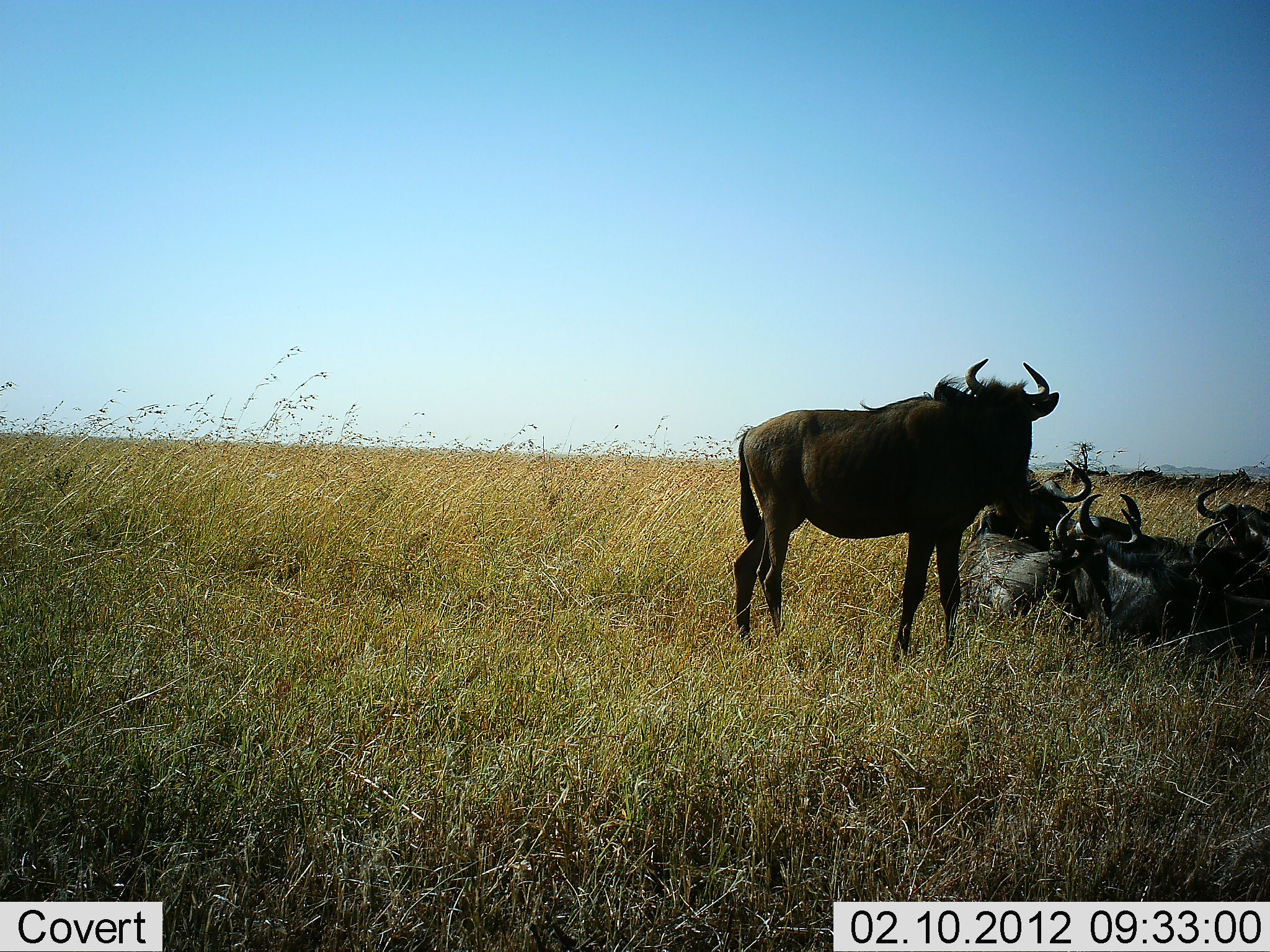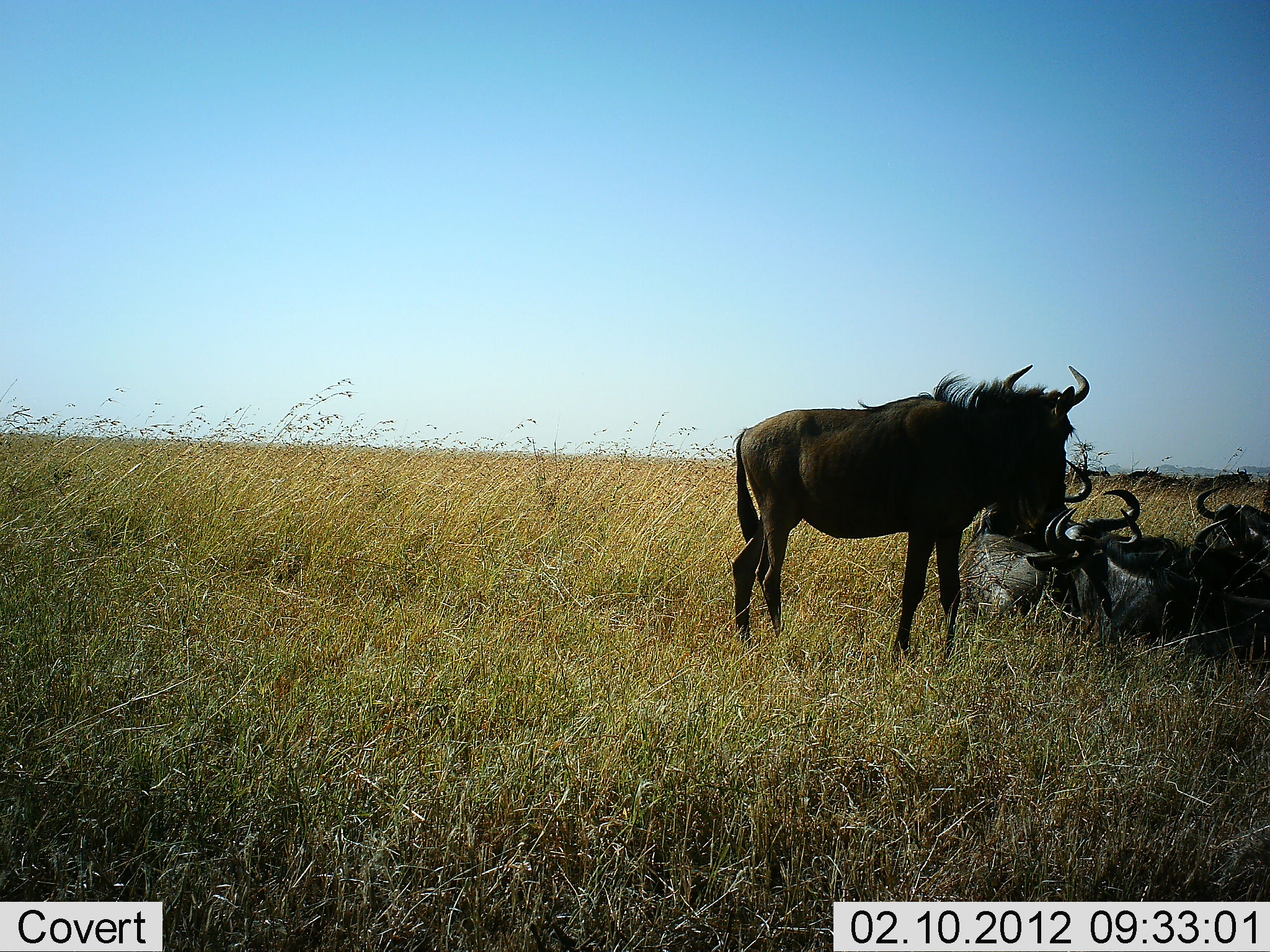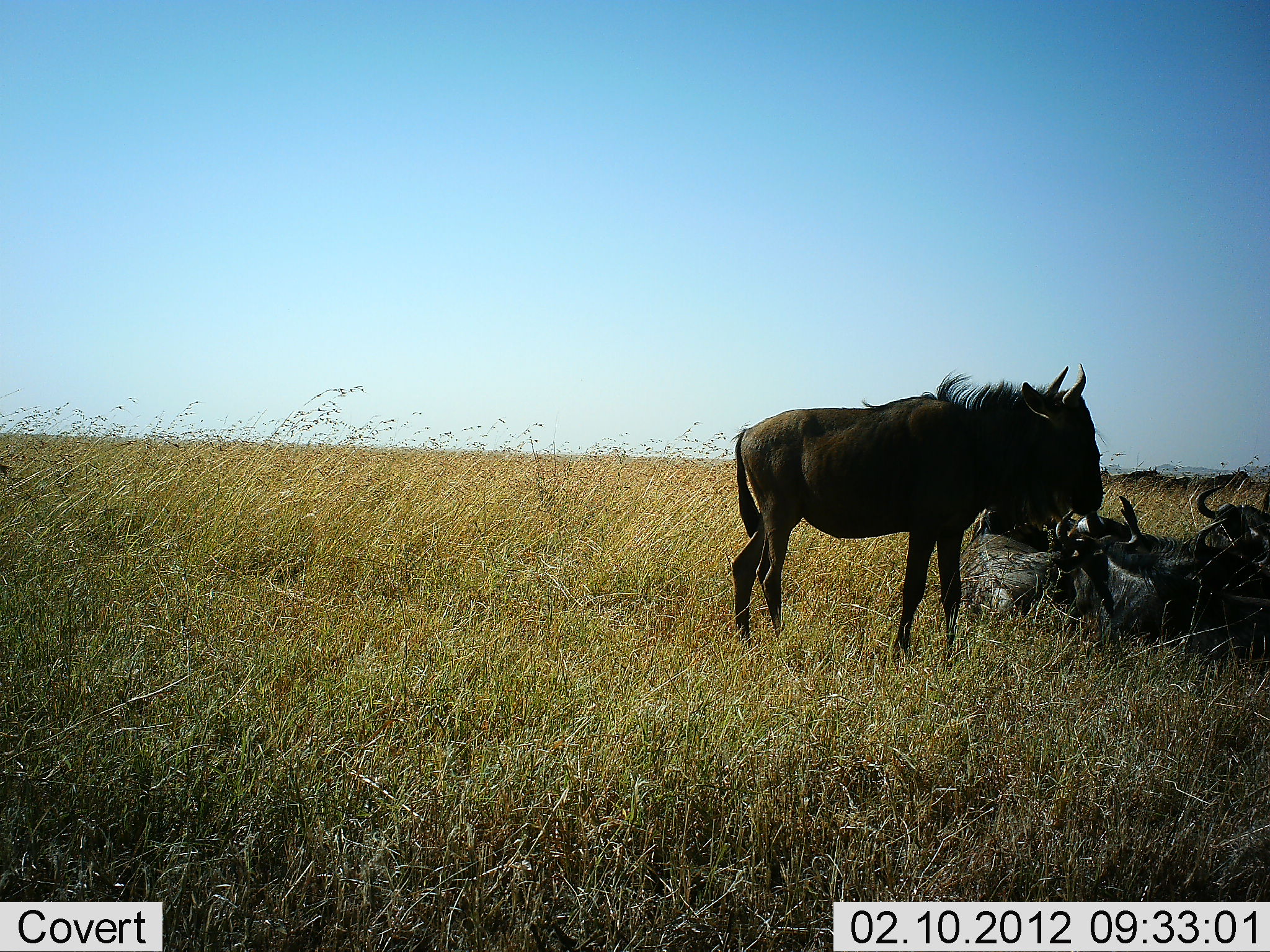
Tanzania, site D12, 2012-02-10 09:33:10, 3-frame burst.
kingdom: Animalia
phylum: Chordata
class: Mammalia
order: Artiodactyla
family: Bovidae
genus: Connochaetes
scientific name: Connochaetes taurinus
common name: blue wildebeest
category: wildebeest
Wildebeest (blue wildebeest) (Connochaetes taurinus), count 5. Behavior (volunteer vote fractions): standing 76%, resting 94%, moving 0%, interacting 6%. Young present (vote fraction): 0%. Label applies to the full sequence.